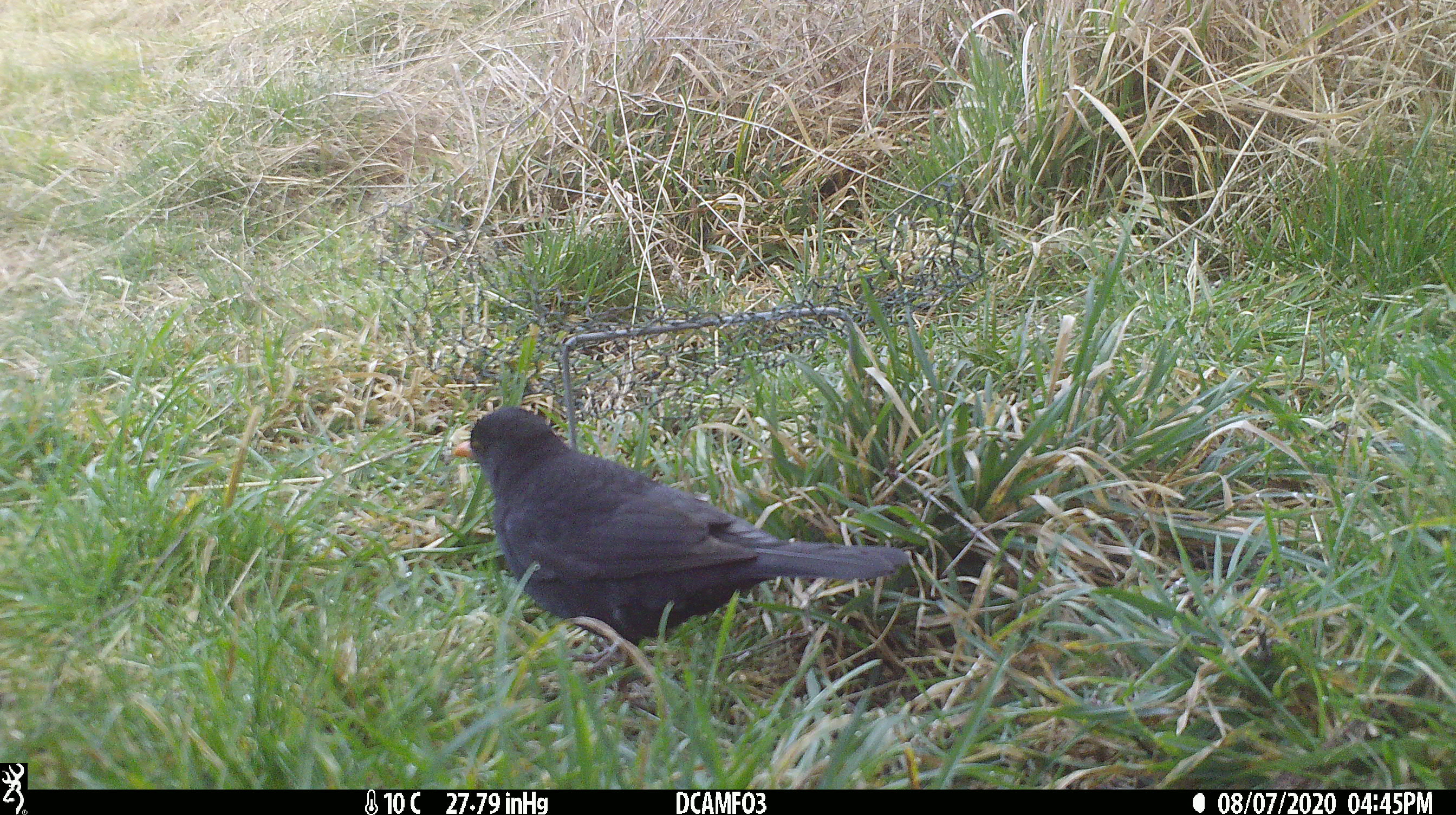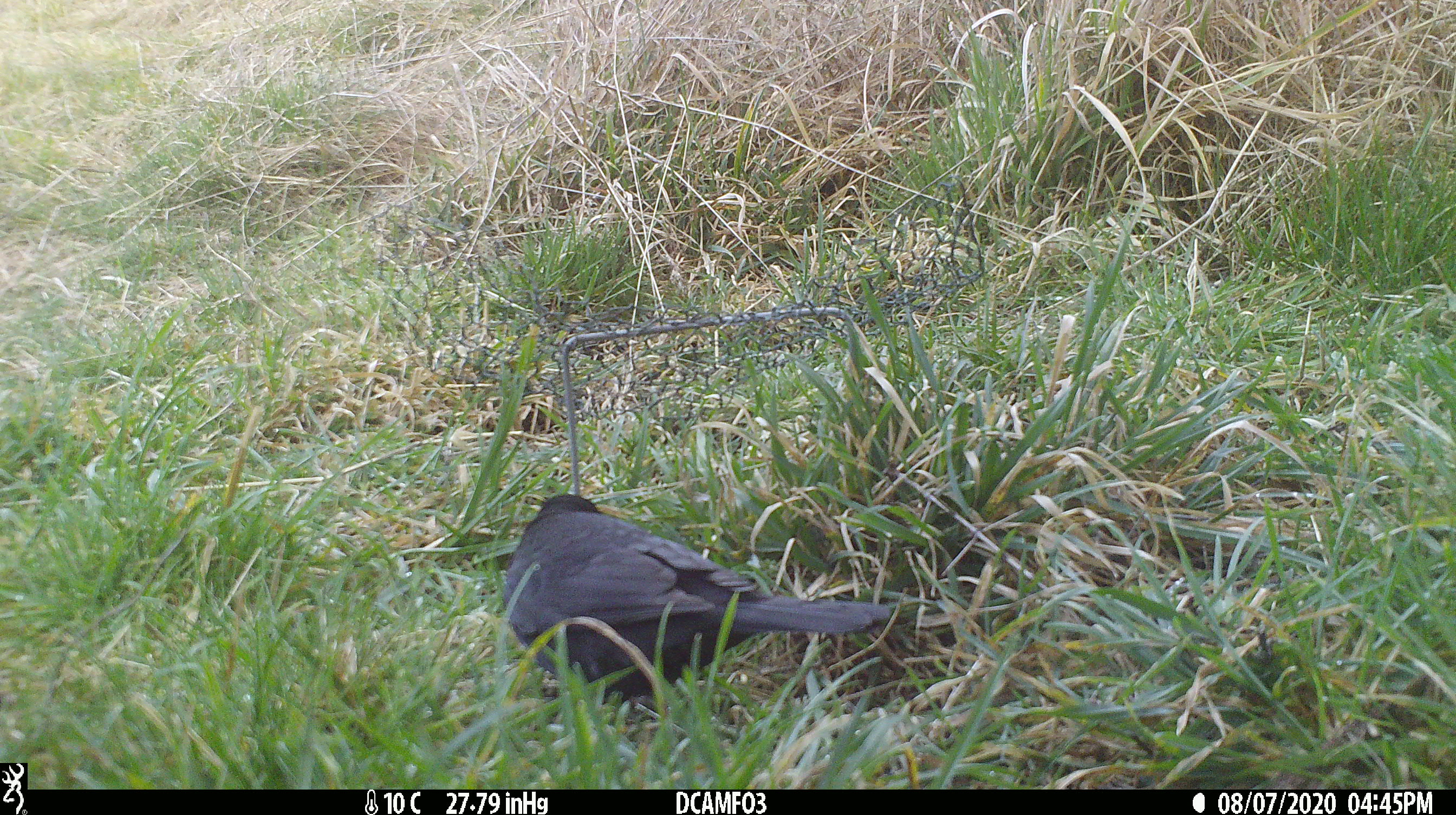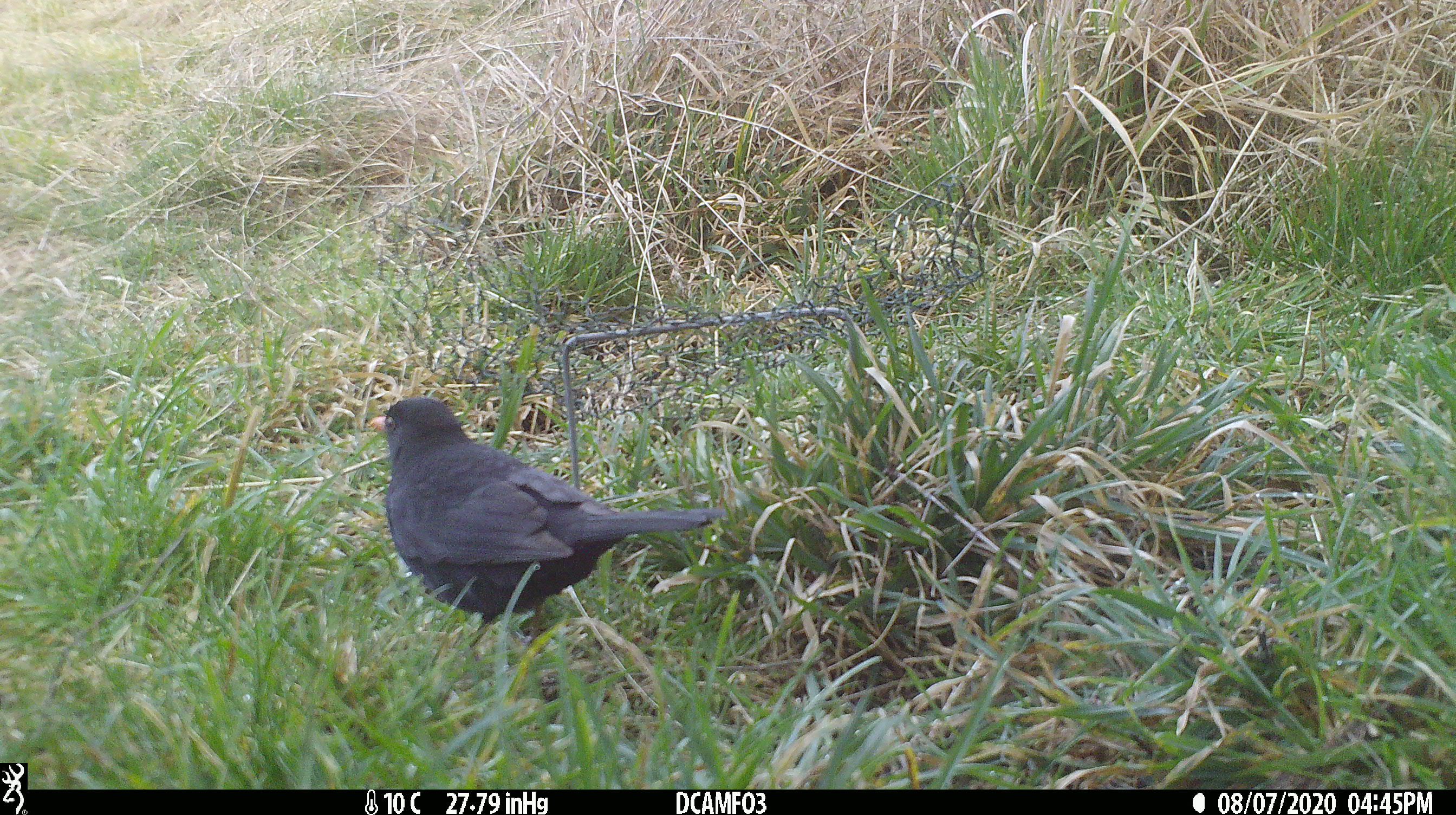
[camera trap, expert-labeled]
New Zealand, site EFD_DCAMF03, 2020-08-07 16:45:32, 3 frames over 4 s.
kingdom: Animalia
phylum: Chordata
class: Aves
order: Passeriformes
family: Turdidae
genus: Turdus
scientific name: Turdus merula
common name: eurasian blackbird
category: blackbird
Blackbird (eurasian blackbird) (Turdus merula).